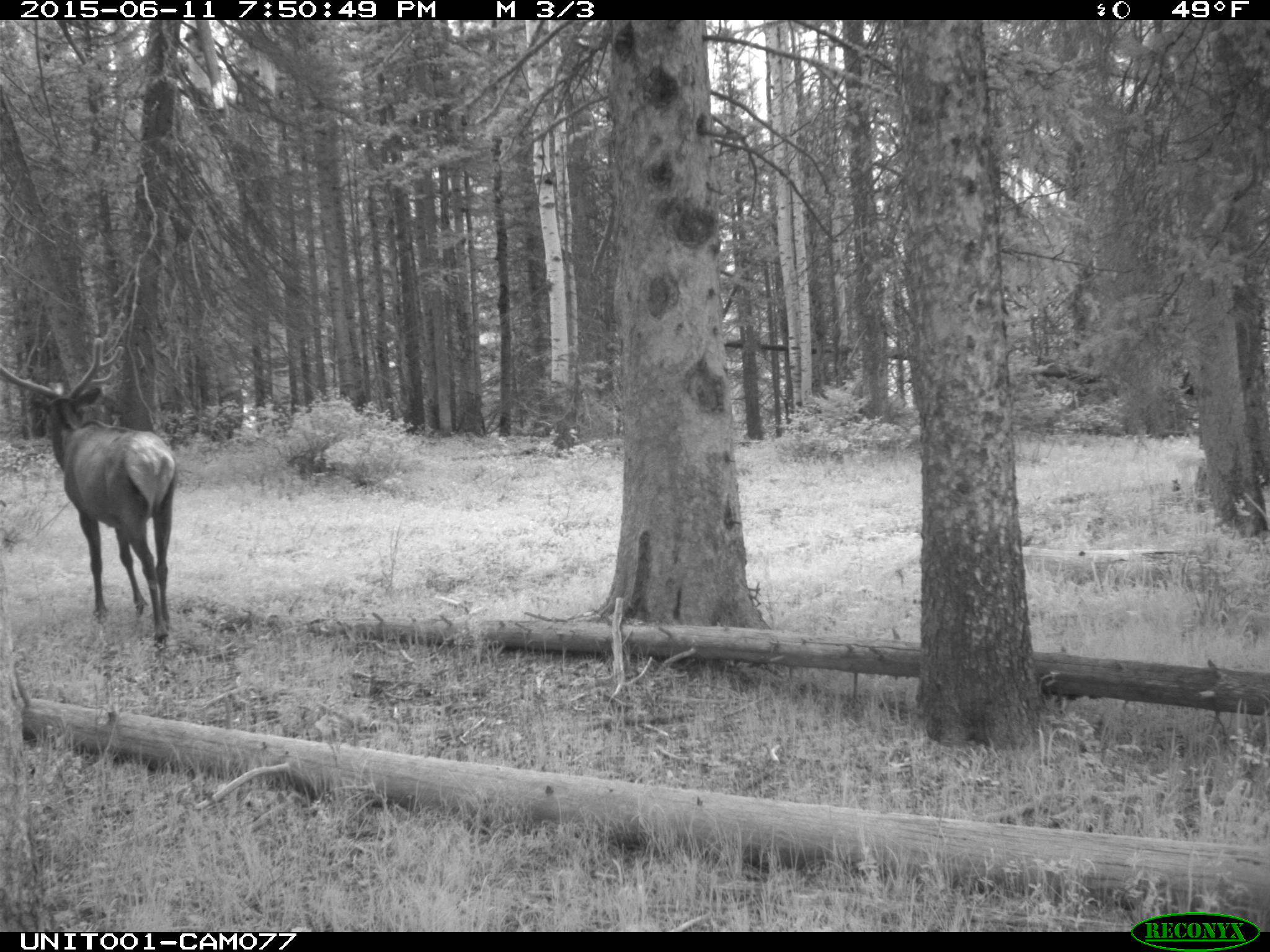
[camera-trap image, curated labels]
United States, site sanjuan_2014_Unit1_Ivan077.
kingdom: Animalia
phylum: Chordata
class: Mammalia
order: Artiodactyla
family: Cervidae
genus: Cervus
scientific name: Cervus elaphus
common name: red deer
Cervus elaphus (red deer).